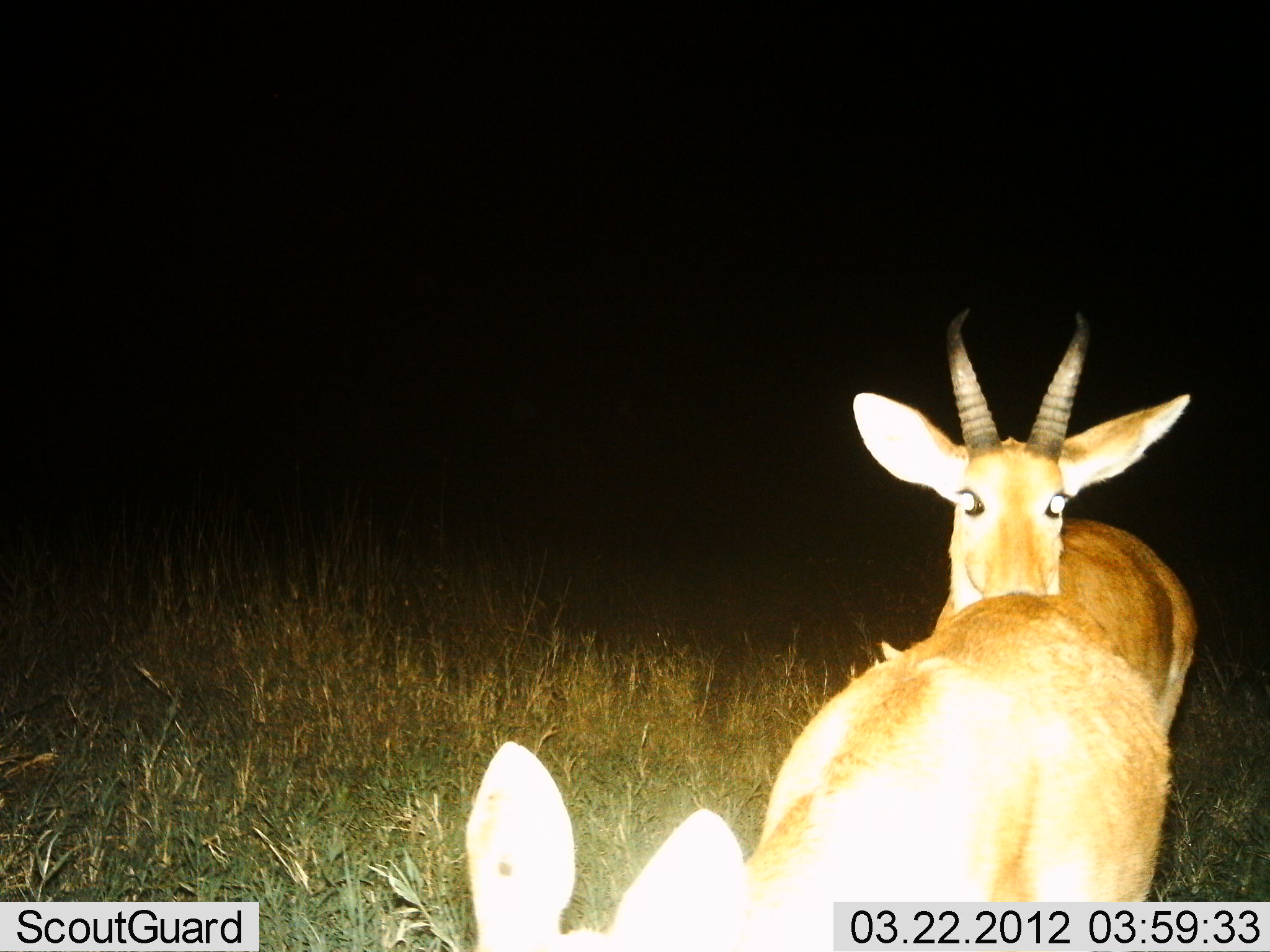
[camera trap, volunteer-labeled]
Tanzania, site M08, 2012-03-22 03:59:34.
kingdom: Animalia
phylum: Chordata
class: Mammalia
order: Artiodactyla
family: Bovidae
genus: Redunca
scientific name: Redunca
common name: reedbuck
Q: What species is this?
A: Reedbuck (Redunca).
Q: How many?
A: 2.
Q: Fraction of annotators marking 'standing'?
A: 64%.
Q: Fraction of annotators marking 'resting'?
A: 0%.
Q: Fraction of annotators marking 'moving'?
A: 36%.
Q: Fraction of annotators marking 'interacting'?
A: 0%.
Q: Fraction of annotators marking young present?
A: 0%.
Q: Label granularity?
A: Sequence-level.